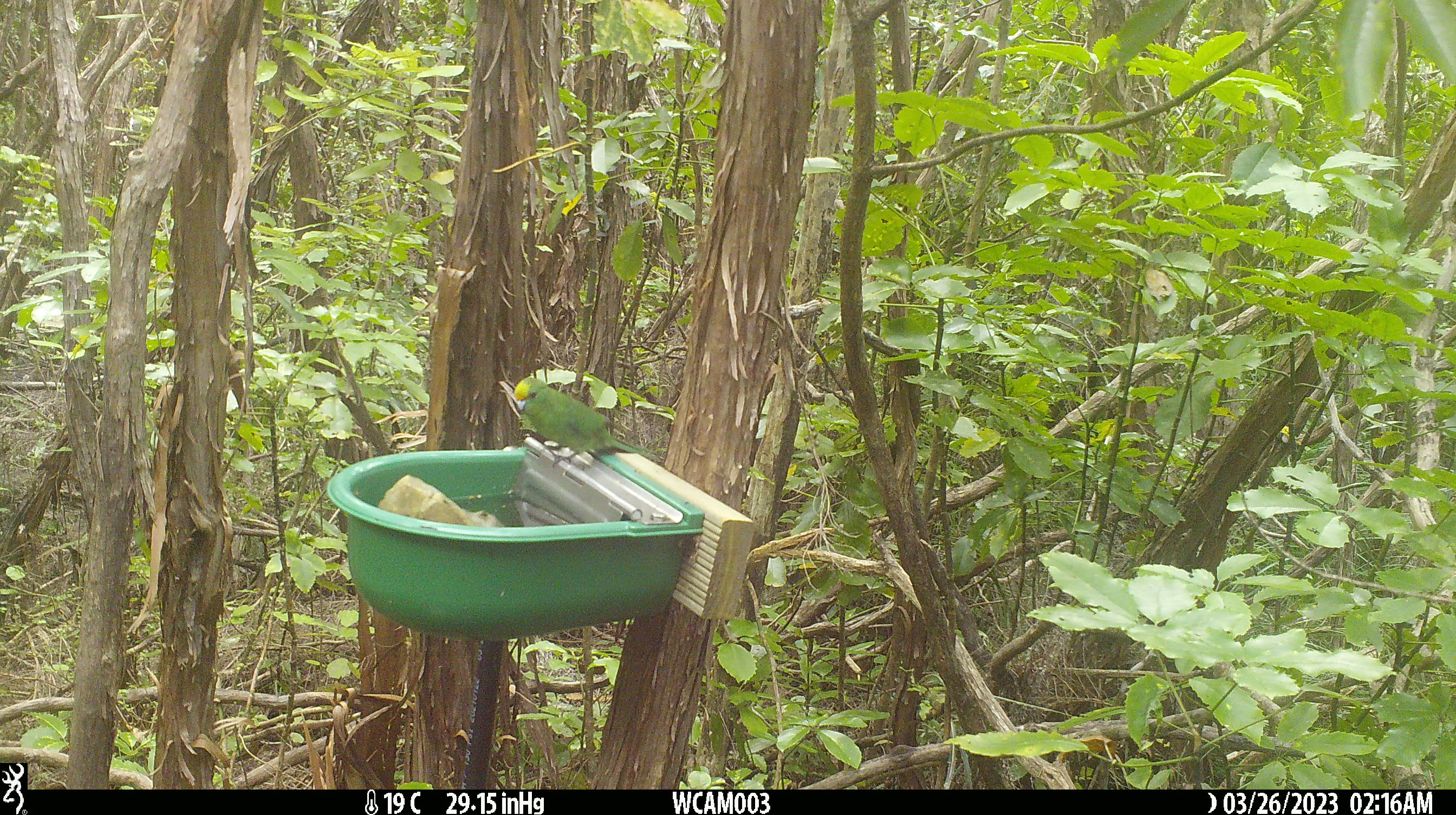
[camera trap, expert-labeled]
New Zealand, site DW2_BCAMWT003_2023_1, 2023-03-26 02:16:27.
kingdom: Animalia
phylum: Chordata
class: Aves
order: Psittaciformes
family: Psittaculidae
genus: Cyanoramphus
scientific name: Cyanoramphus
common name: parakeet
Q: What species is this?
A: Parakeet (Cyanoramphus).